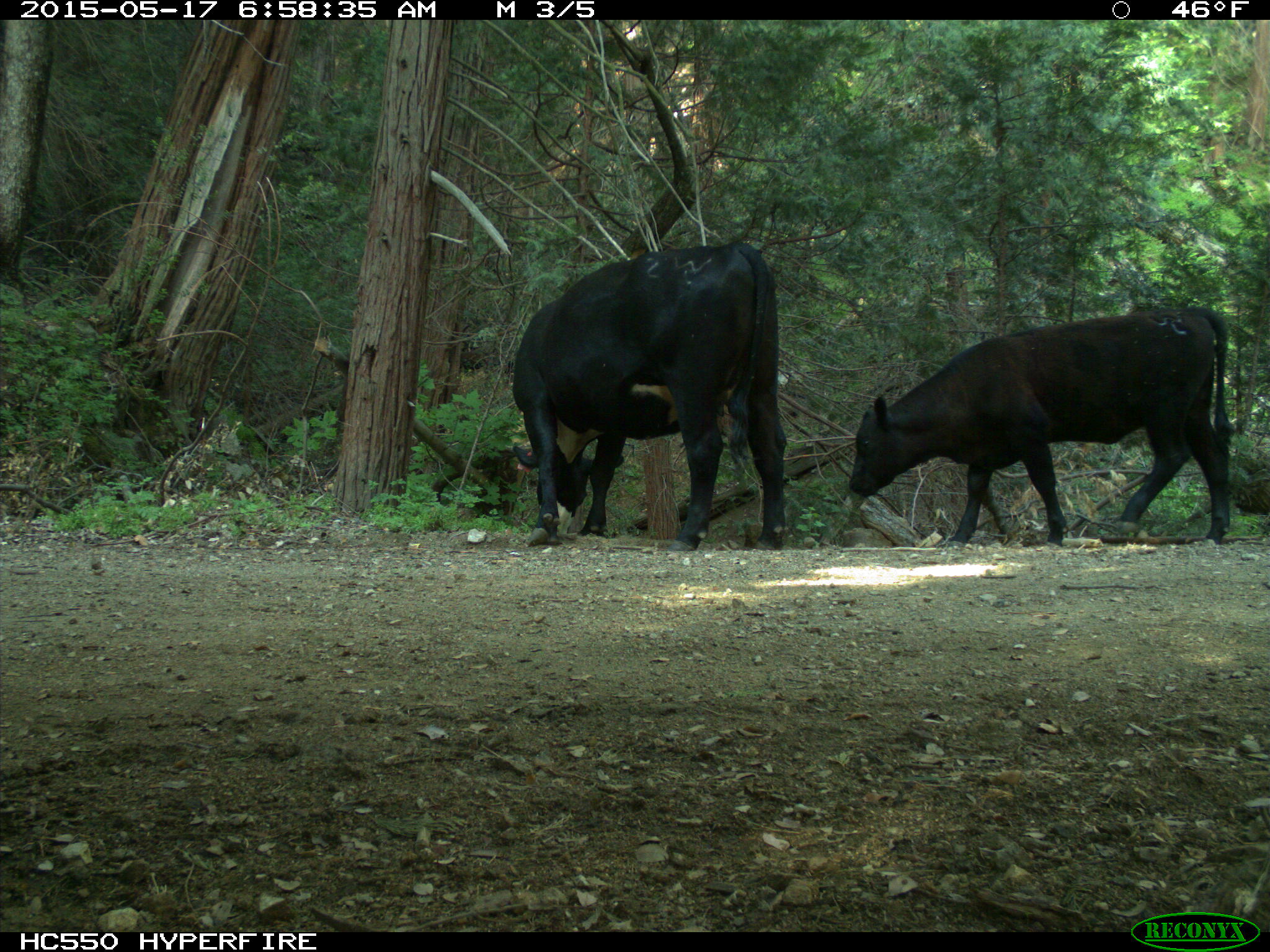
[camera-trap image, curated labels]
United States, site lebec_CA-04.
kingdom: Animalia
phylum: Chordata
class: Mammalia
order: Artiodactyla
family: Bovidae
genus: Bos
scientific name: Bos taurus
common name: domestic cow